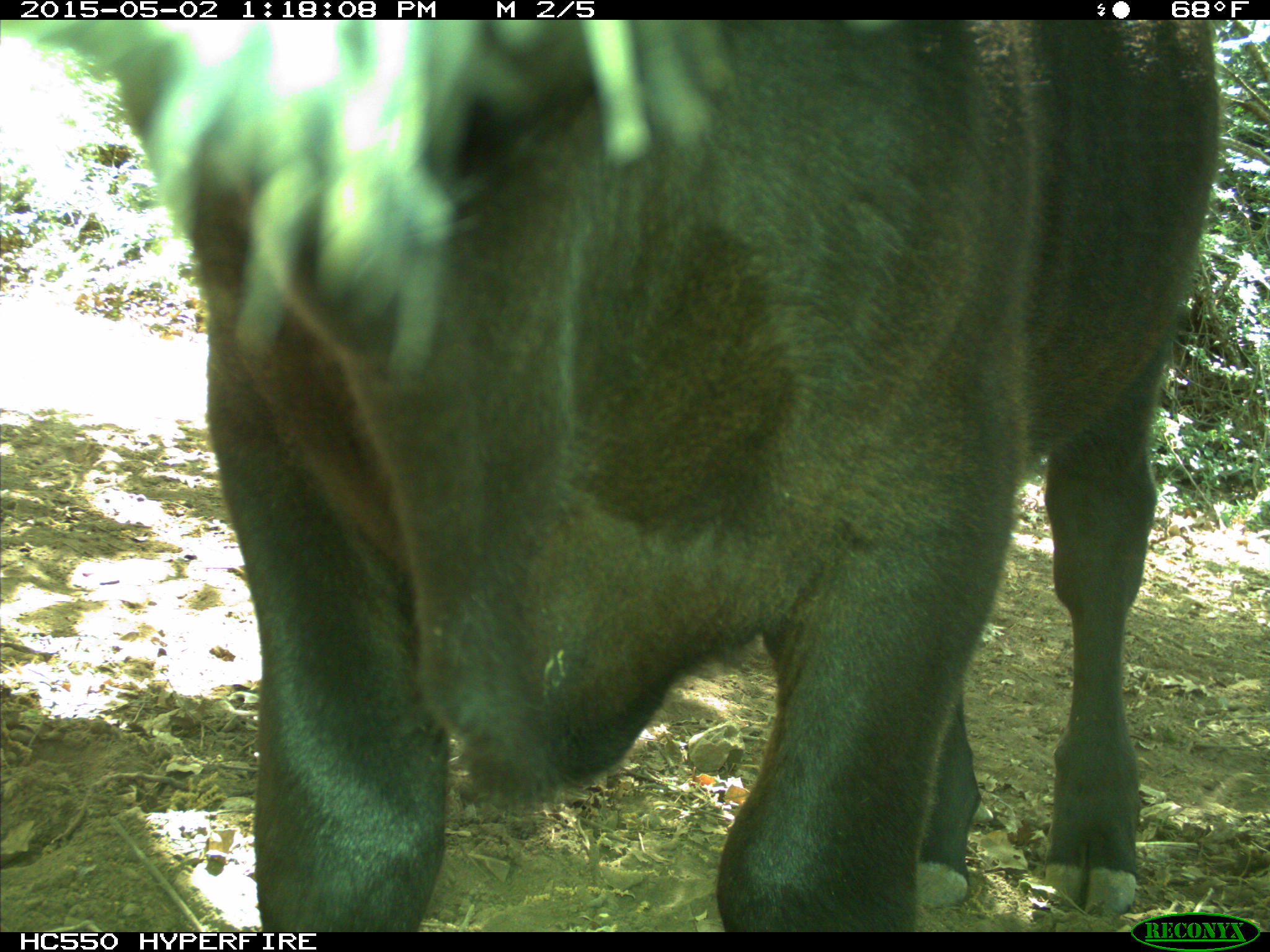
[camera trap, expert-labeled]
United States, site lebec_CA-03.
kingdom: Animalia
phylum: Chordata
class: Mammalia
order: Artiodactyla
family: Bovidae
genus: Bos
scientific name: Bos taurus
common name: domestic cow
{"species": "Bos taurus (domestic cow)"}